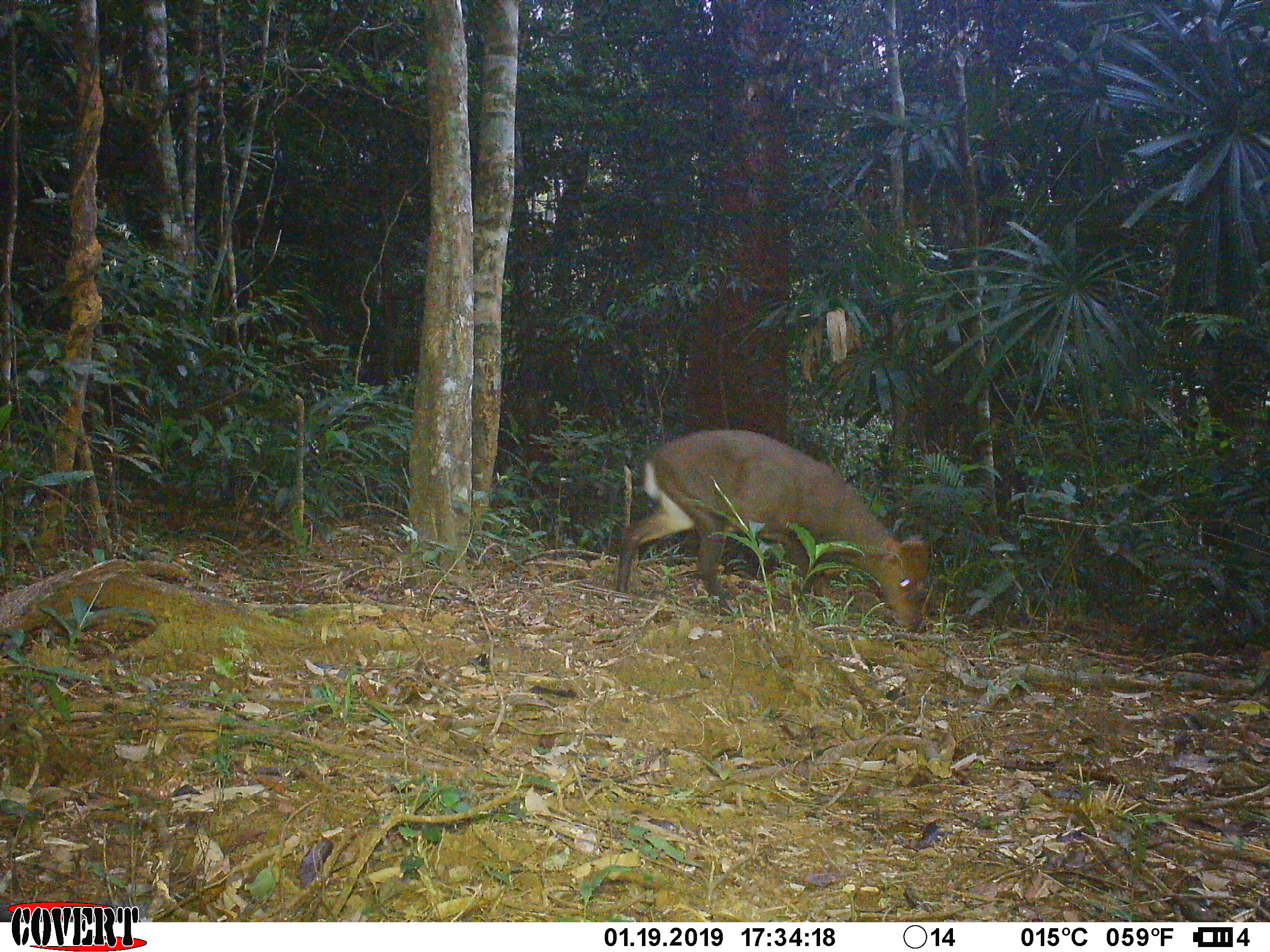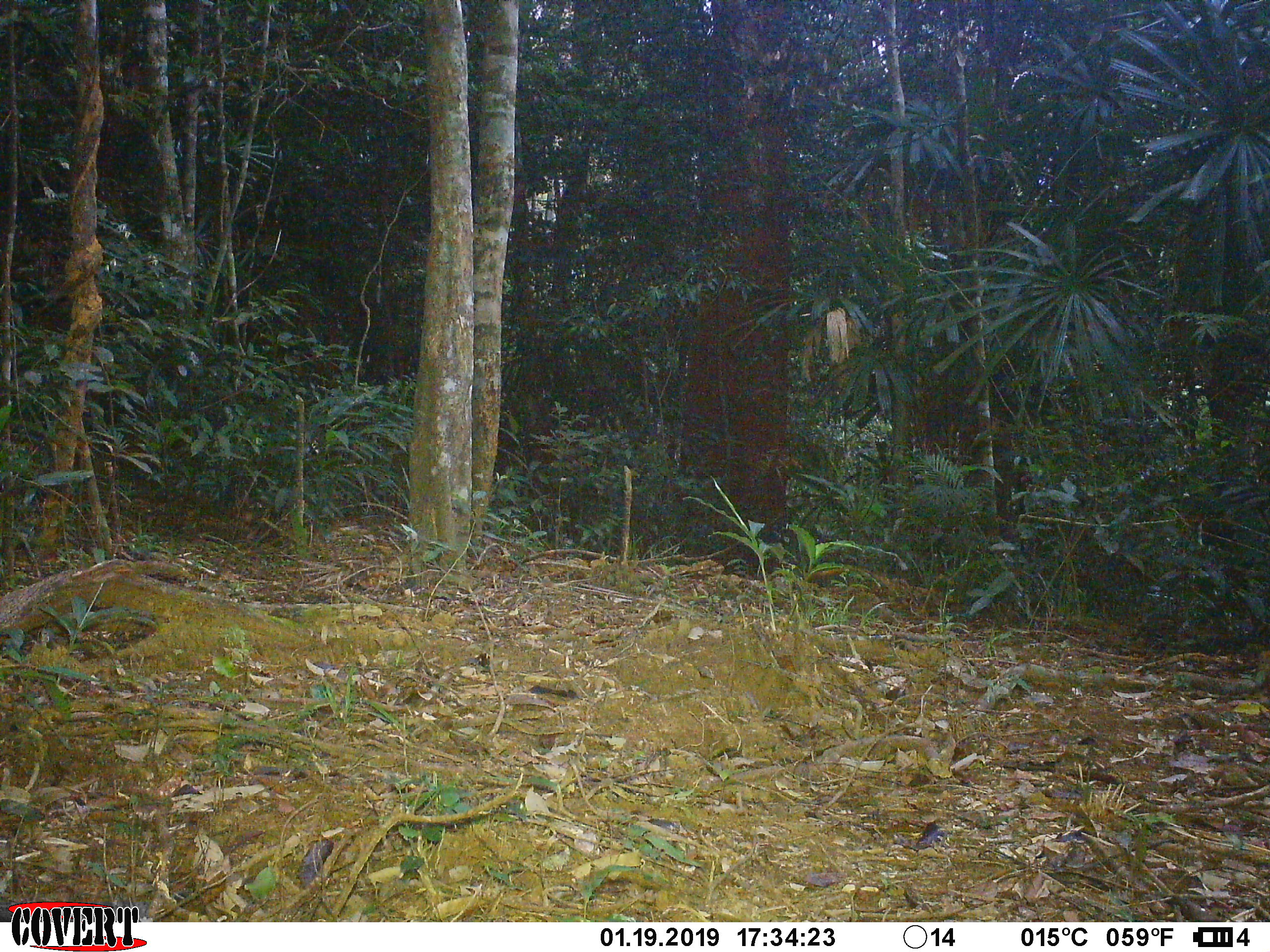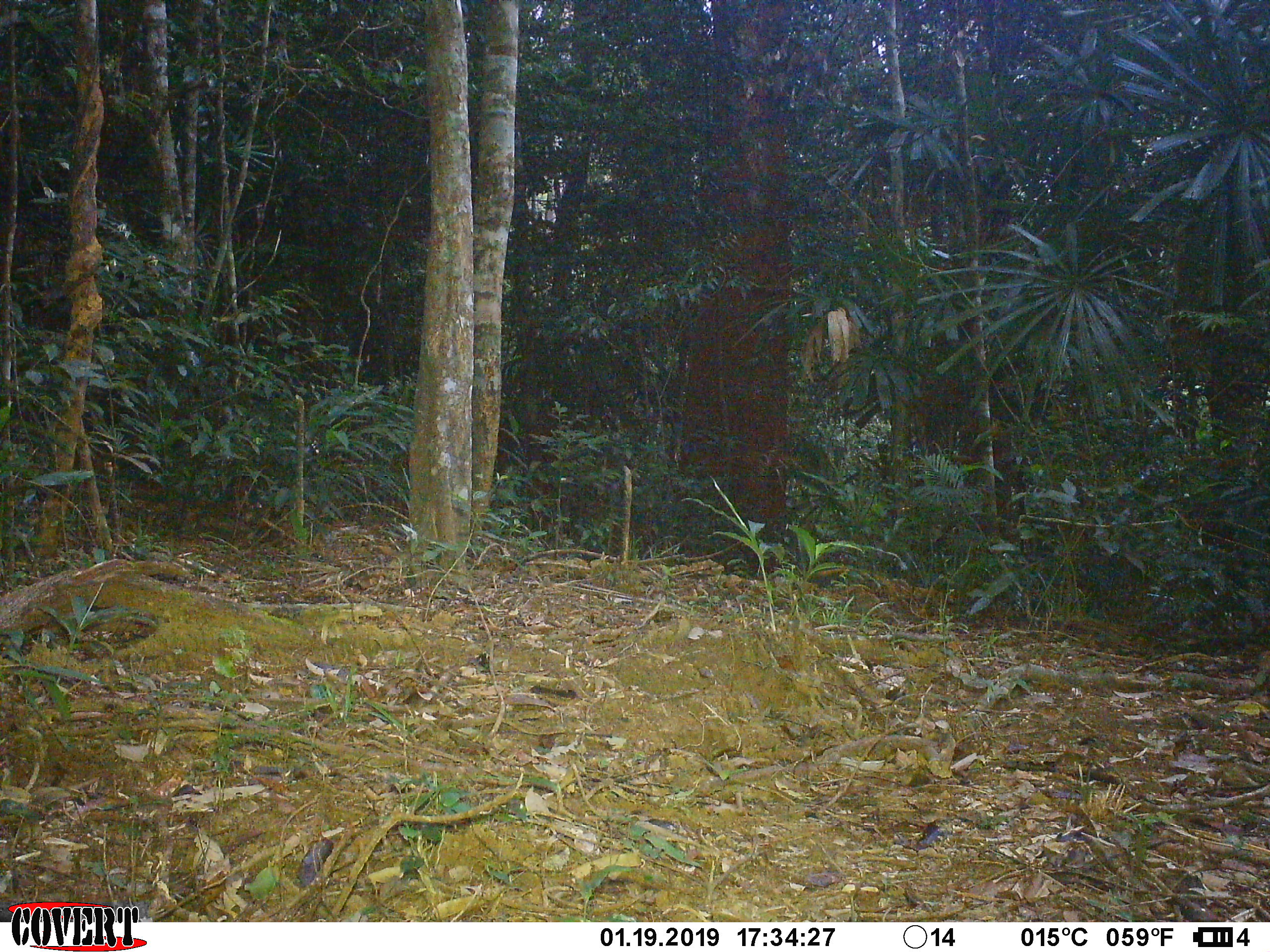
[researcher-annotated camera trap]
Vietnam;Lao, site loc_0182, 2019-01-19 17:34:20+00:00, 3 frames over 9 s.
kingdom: Animalia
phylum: Chordata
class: Mammalia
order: Artiodactyla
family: Cervidae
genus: Muntiacus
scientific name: Muntiacus vuquangensis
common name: large-antlered muntjac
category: large antlered muntjac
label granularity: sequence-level